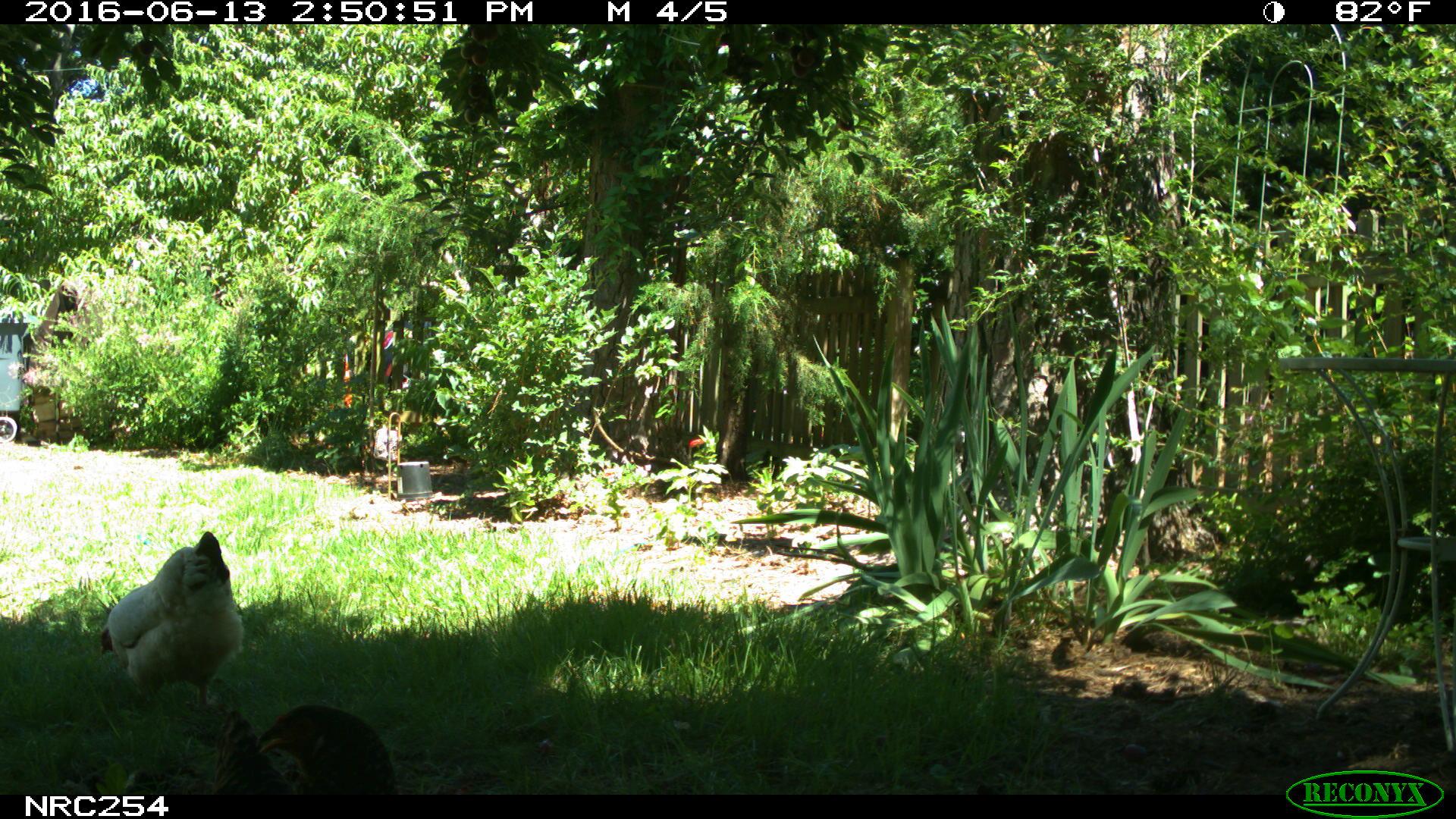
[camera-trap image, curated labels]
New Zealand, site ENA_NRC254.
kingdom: Animalia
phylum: Chordata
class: Aves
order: Galliformes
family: Phasianidae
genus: Gallus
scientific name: Gallus gallus domesticus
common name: chicken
Chicken (Gallus gallus domesticus).